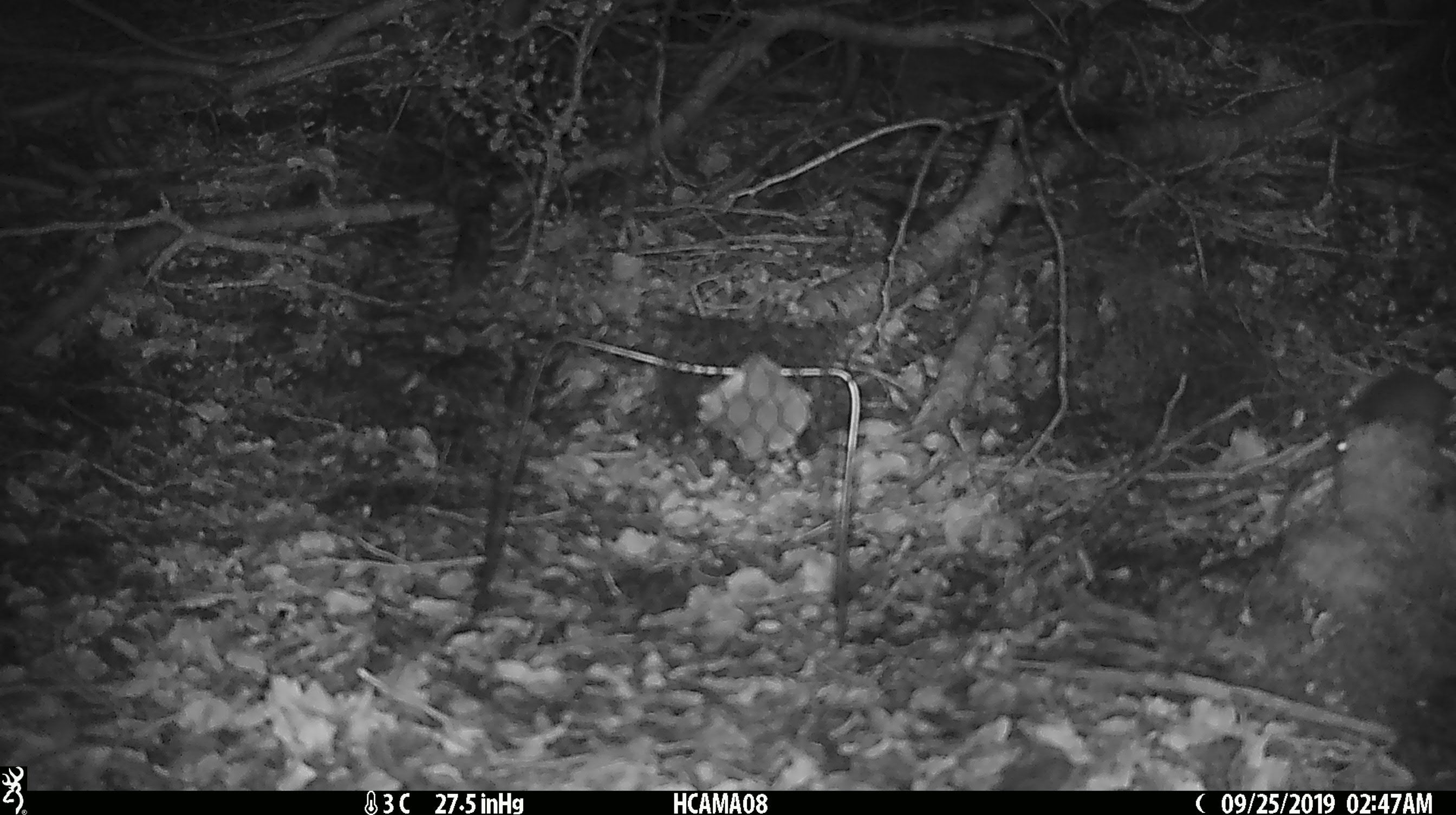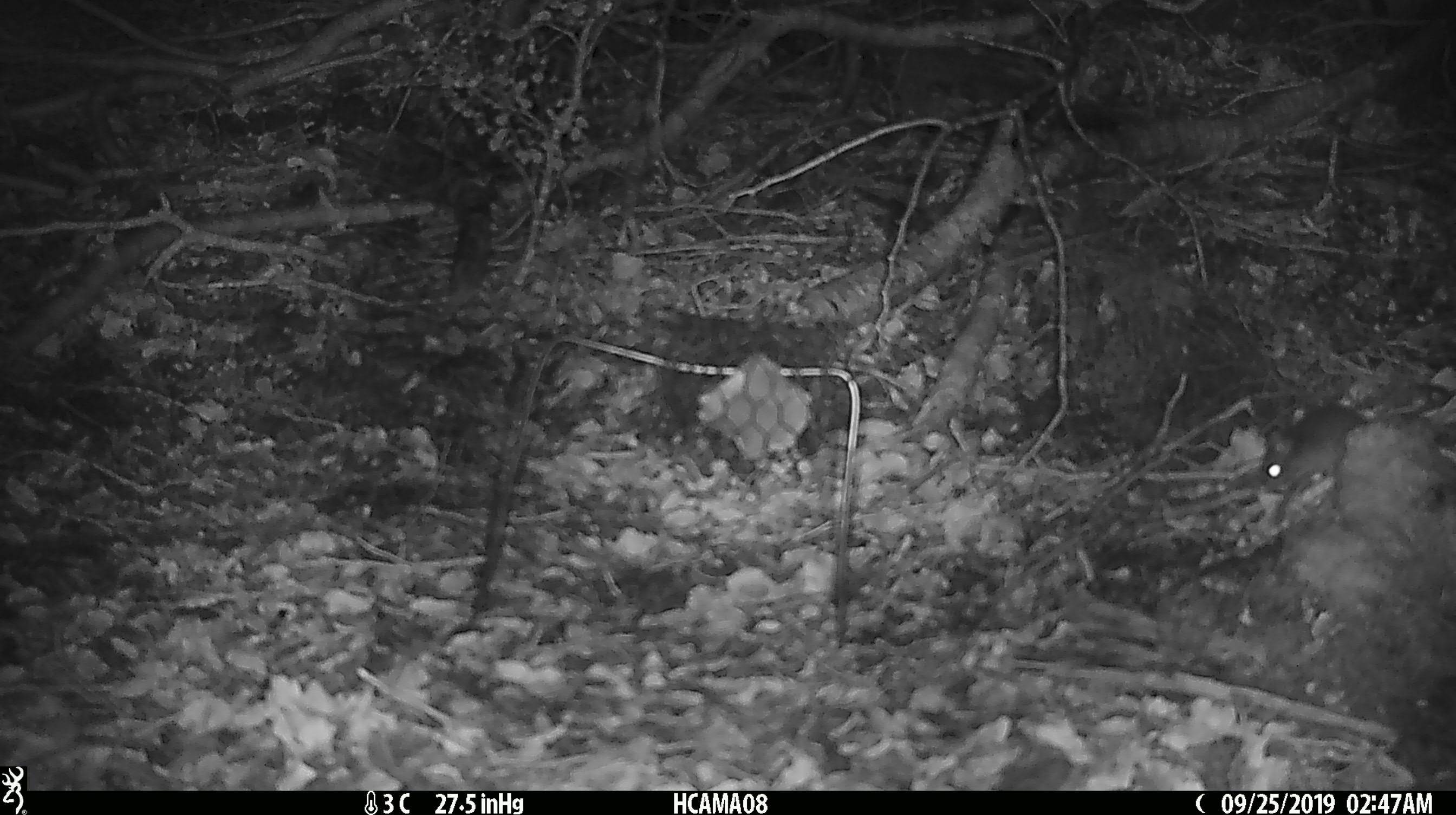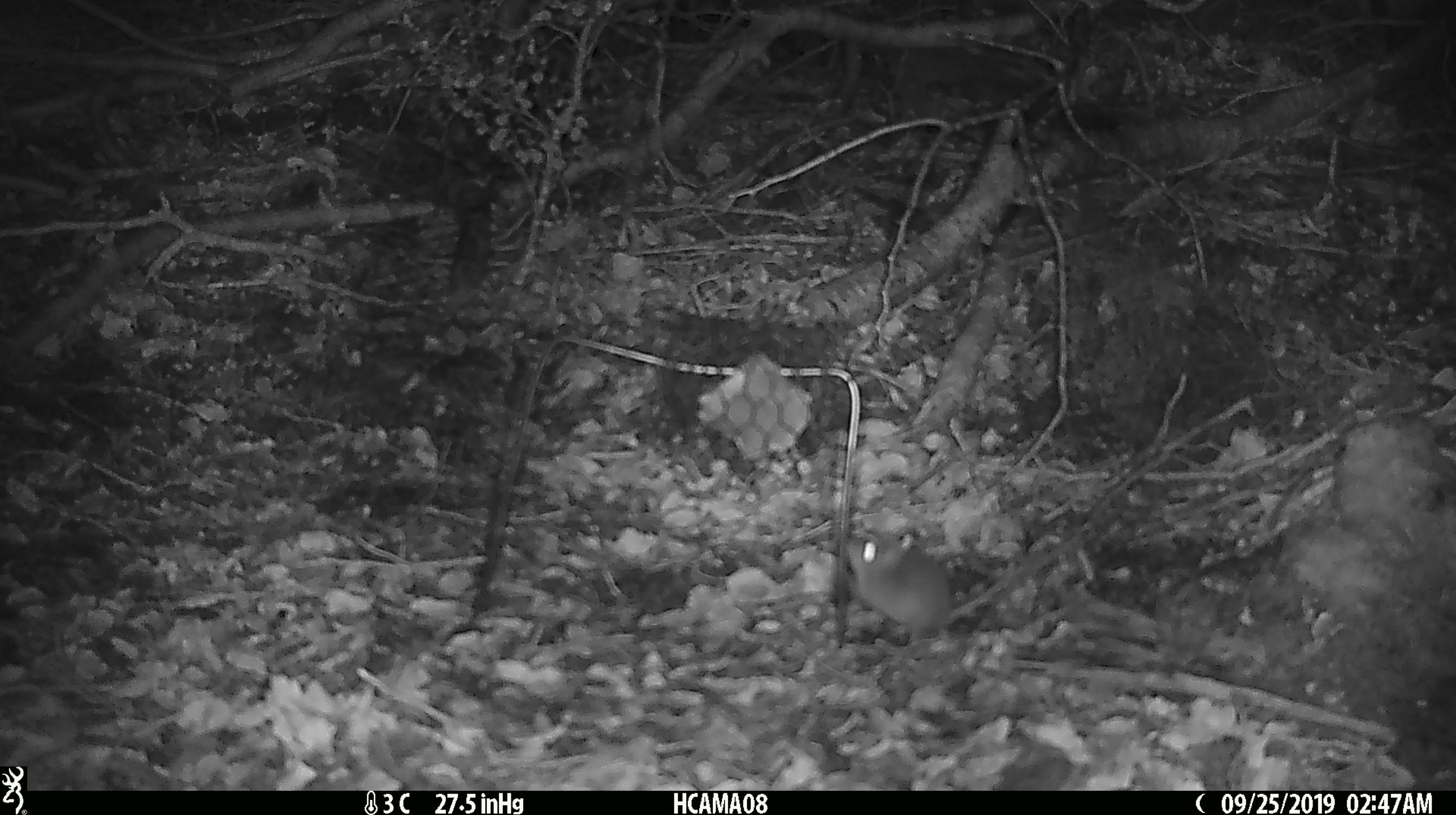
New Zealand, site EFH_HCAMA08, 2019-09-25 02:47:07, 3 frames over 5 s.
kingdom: Animalia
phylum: Chordata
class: Mammalia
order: Rodentia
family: Muridae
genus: Mus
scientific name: Mus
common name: mouse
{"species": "mouse (Mus)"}